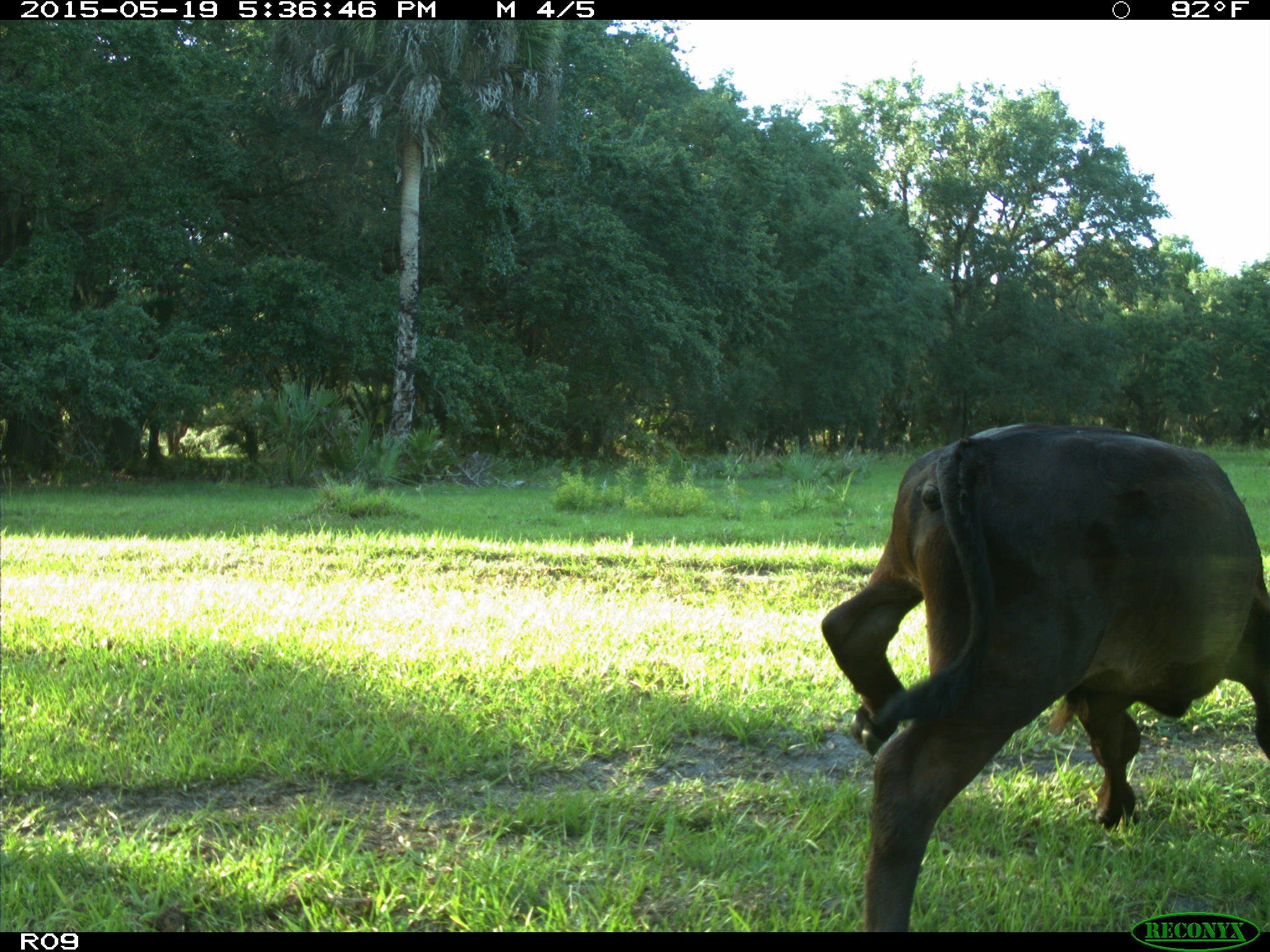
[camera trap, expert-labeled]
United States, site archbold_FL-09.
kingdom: Animalia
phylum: Chordata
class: Mammalia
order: Artiodactyla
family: Bovidae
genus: Bos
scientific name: Bos taurus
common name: domestic cow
Bos taurus (domestic cow).